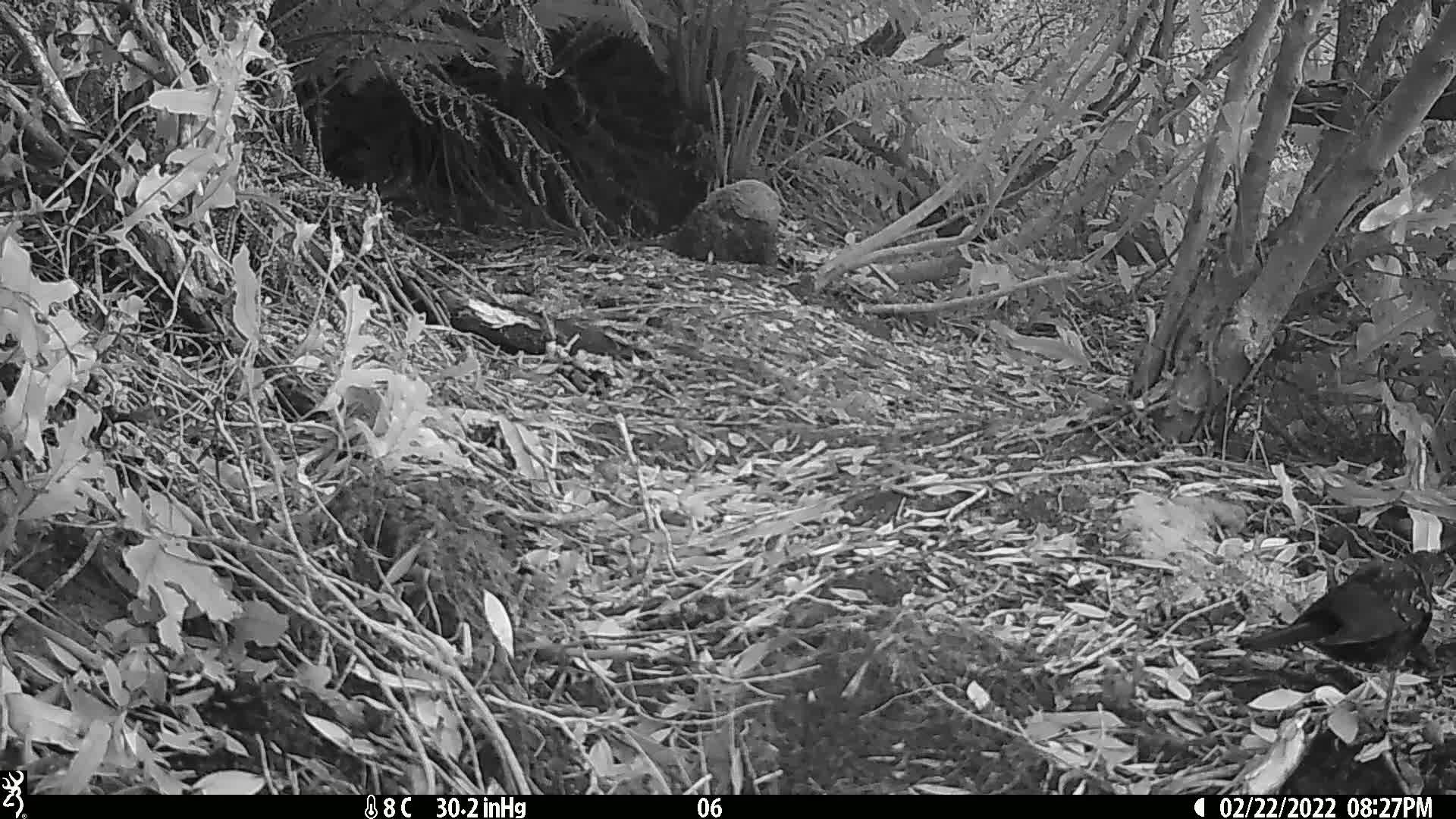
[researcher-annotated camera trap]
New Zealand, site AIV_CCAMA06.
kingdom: Animalia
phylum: Chordata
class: Aves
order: Passeriformes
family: Turdidae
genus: Turdus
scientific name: Turdus merula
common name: eurasian blackbird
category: blackbird